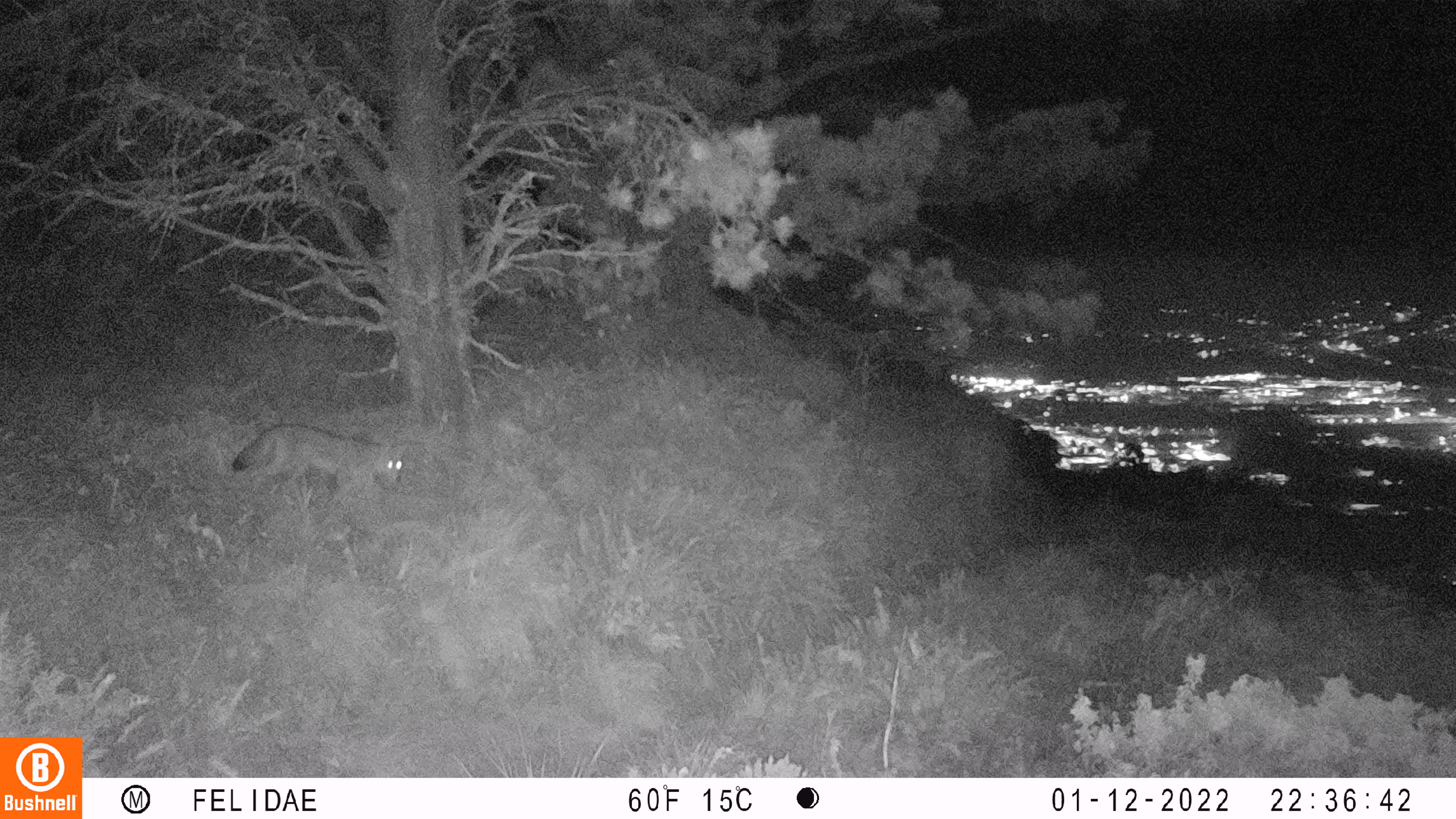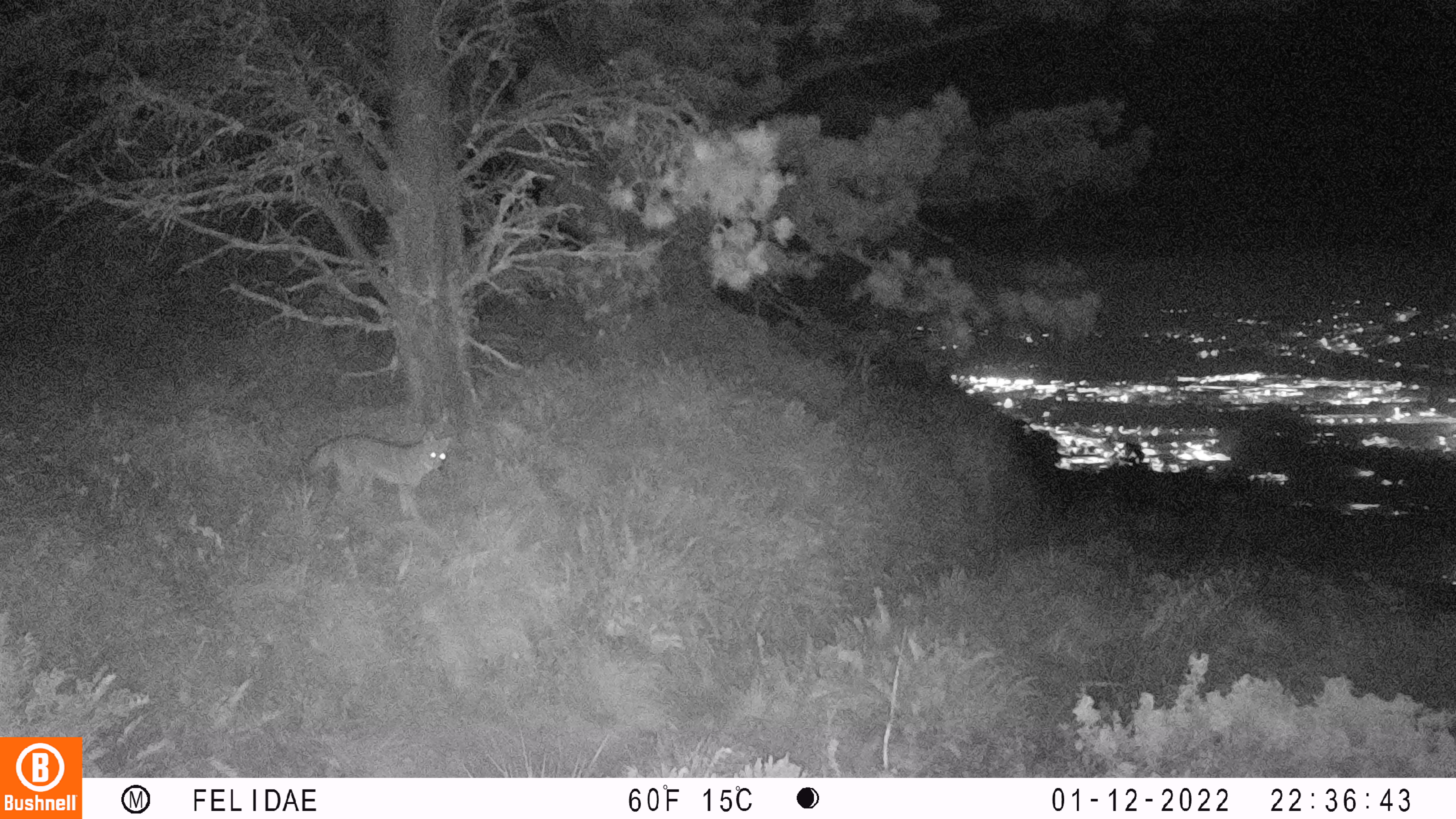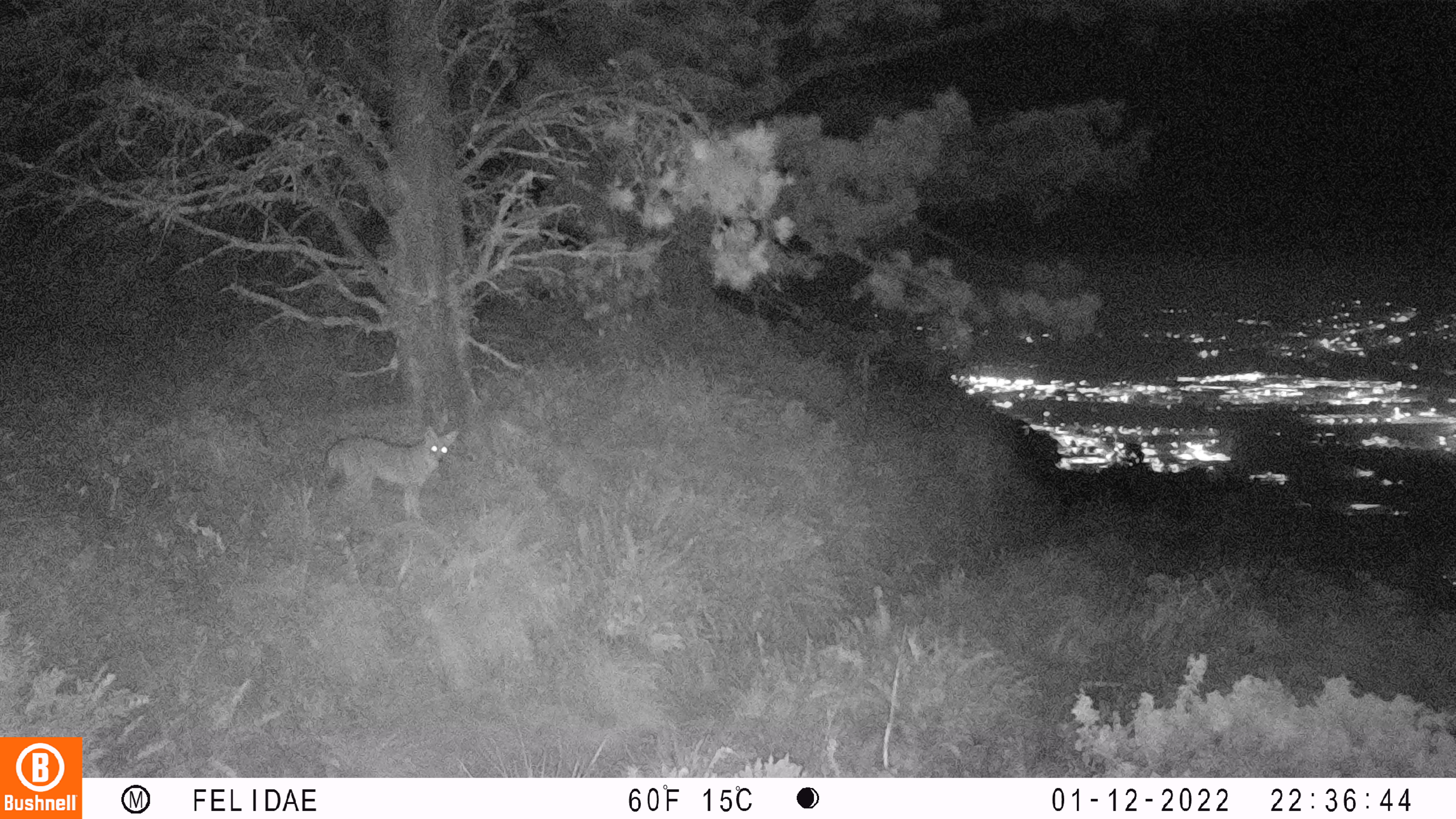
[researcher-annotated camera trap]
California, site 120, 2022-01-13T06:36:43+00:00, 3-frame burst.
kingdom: Animalia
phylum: Chordata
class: Mammalia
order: Carnivora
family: Canidae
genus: Canis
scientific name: Canis latrans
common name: coyote